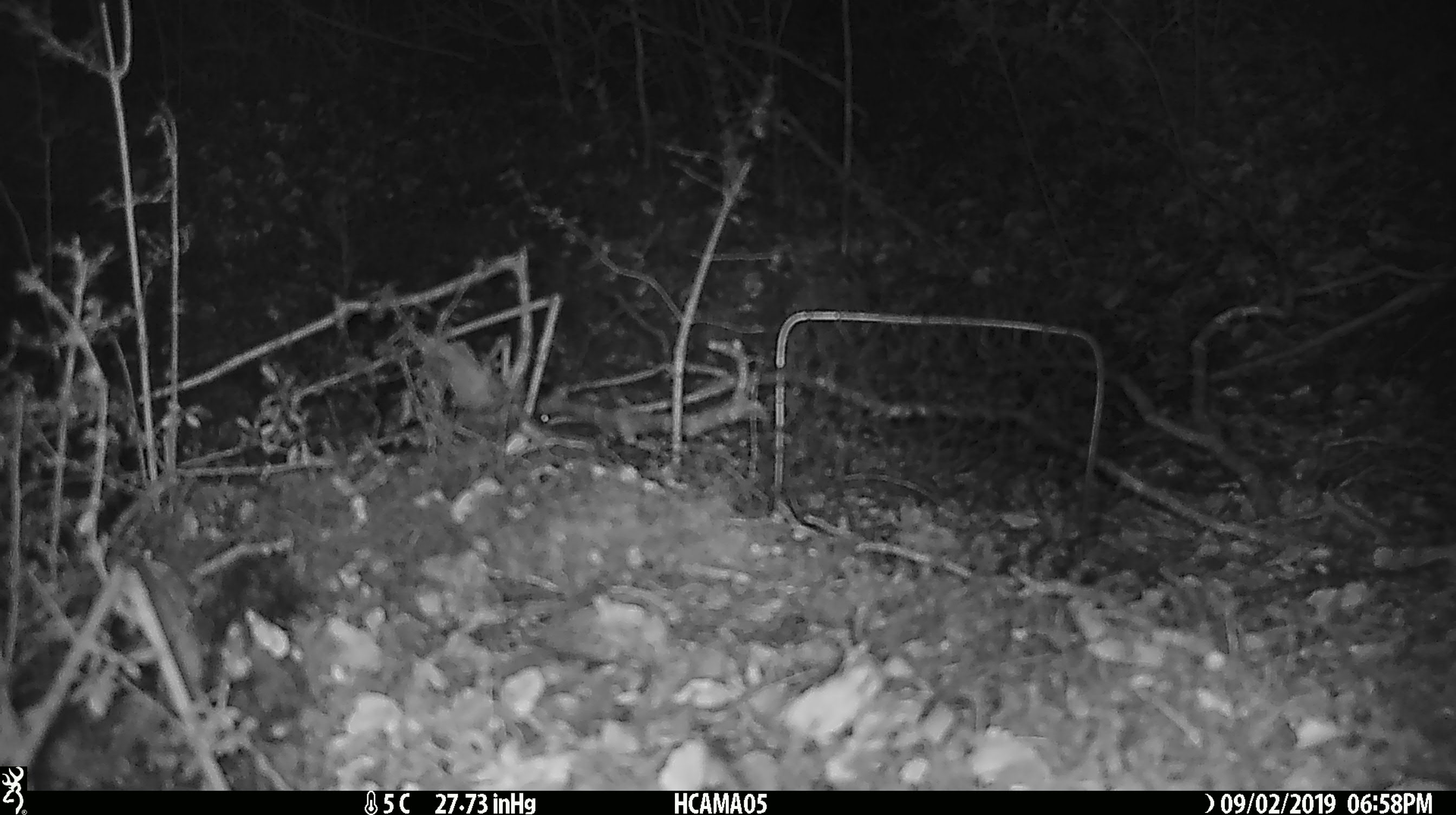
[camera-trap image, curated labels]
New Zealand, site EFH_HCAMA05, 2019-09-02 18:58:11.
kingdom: Animalia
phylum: Chordata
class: Mammalia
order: Rodentia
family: Muridae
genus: Mus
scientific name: Mus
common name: mouse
Mouse (Mus).